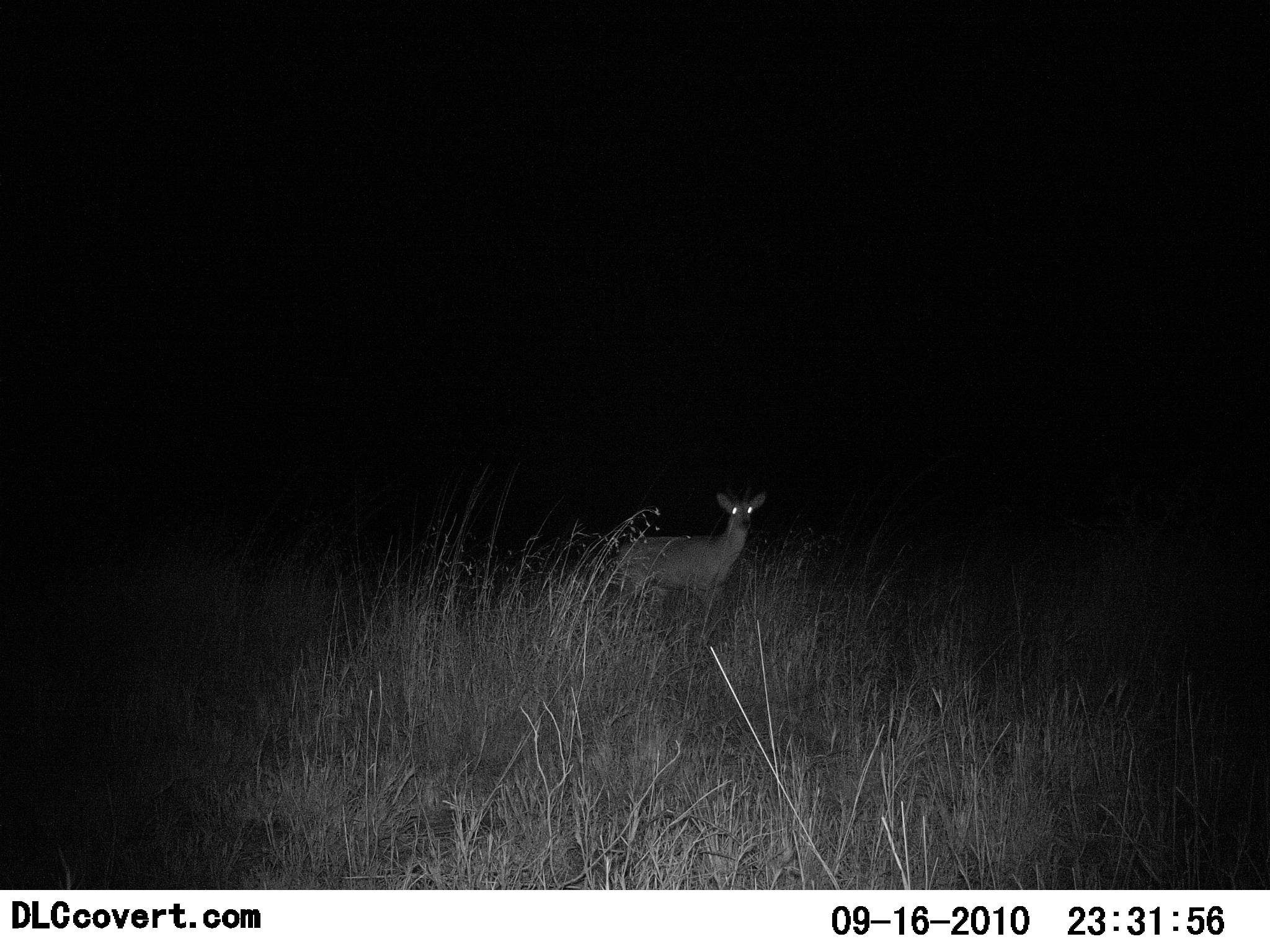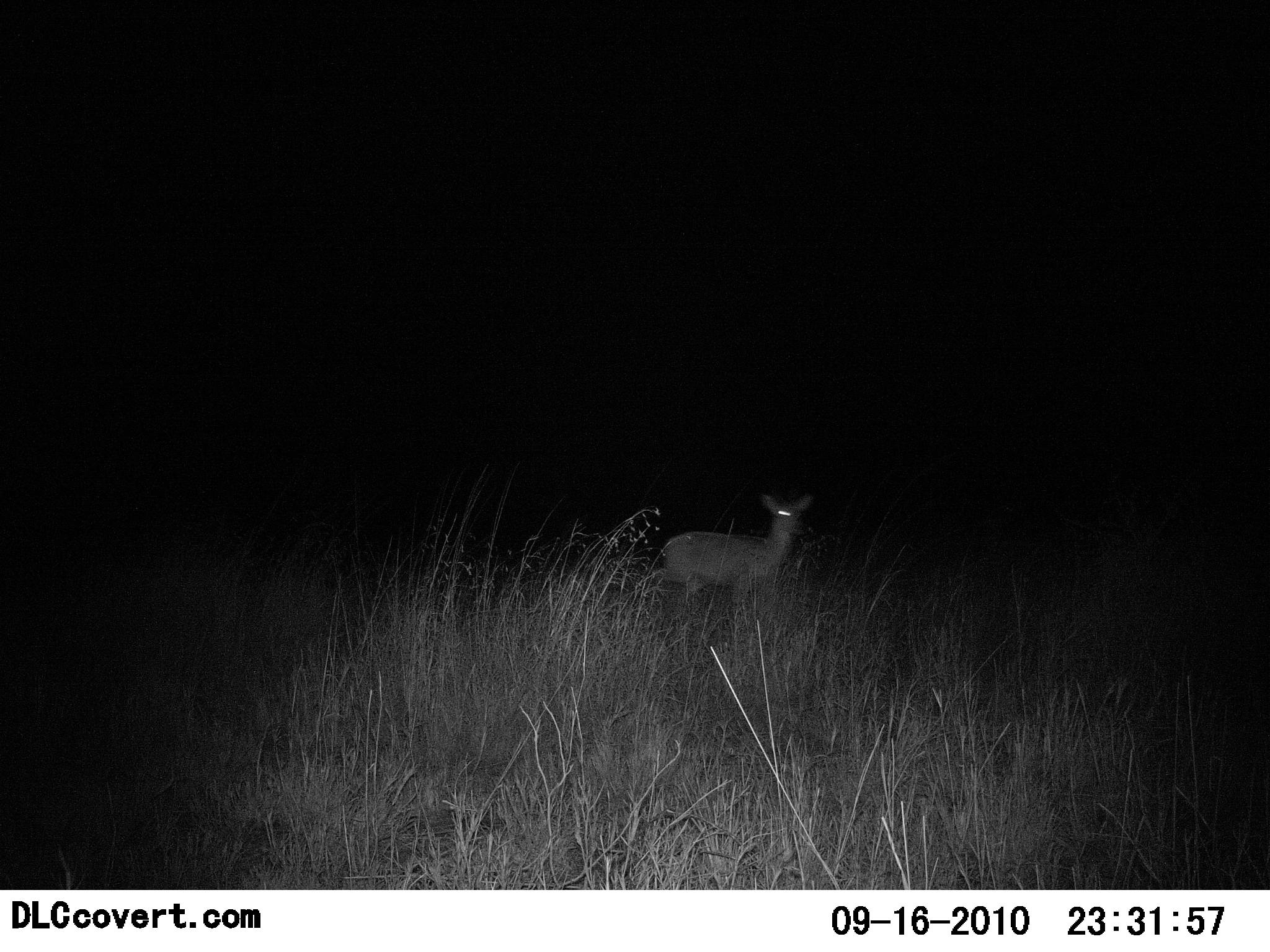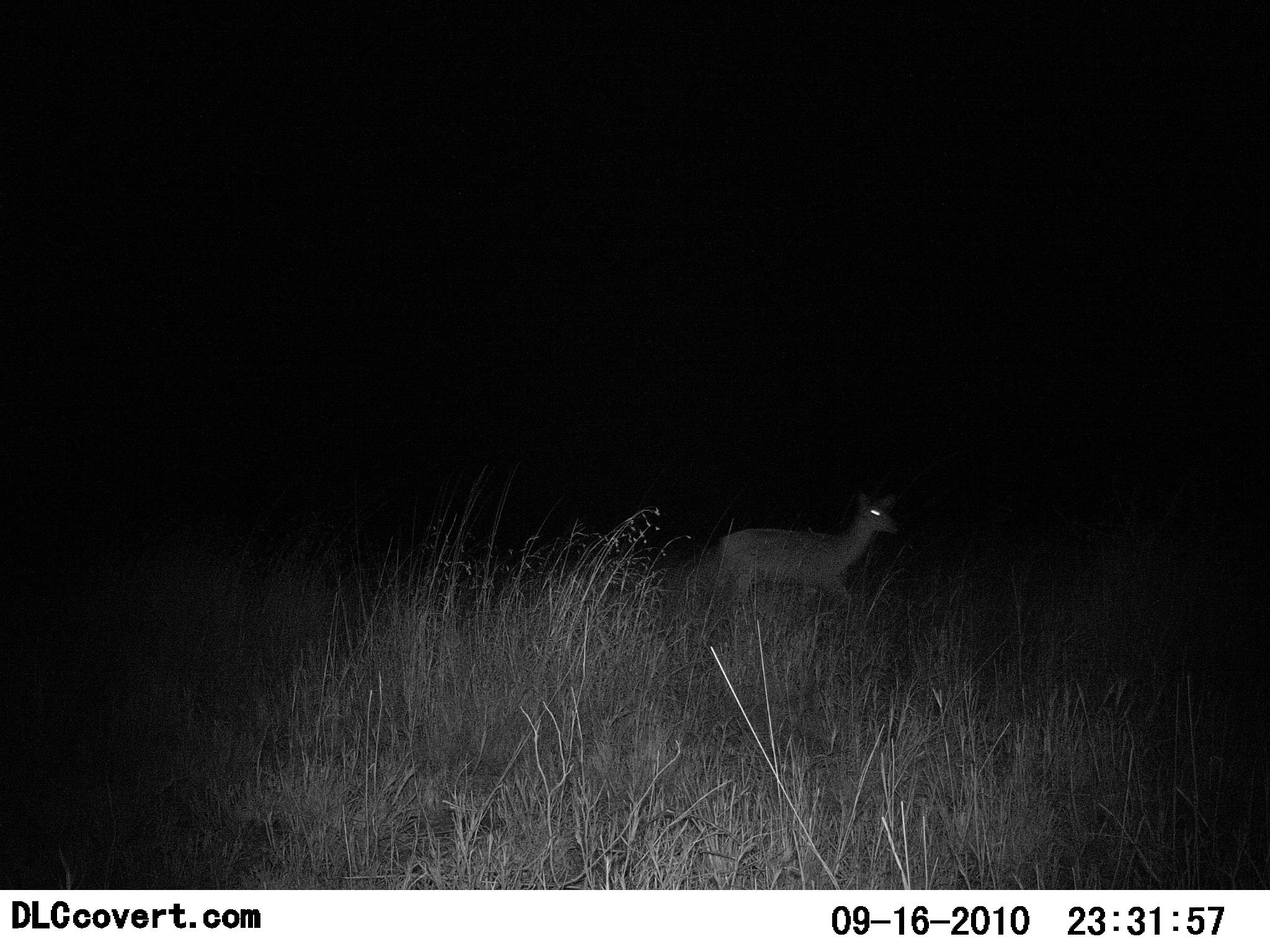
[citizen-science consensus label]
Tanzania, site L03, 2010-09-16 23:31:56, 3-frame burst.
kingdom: Animalia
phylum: Chordata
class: Mammalia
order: Artiodactyla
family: Bovidae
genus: Redunca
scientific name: Redunca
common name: reedbuck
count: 1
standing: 60%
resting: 0%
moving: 50%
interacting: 0%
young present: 0%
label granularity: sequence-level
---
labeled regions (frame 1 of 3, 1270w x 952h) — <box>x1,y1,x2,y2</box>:
animal: <box>616,491,768,652</box>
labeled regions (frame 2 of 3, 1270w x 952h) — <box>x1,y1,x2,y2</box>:
animal: <box>630,489,811,663</box>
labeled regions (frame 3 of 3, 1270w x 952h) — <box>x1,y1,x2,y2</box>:
animal: <box>700,486,904,674</box>